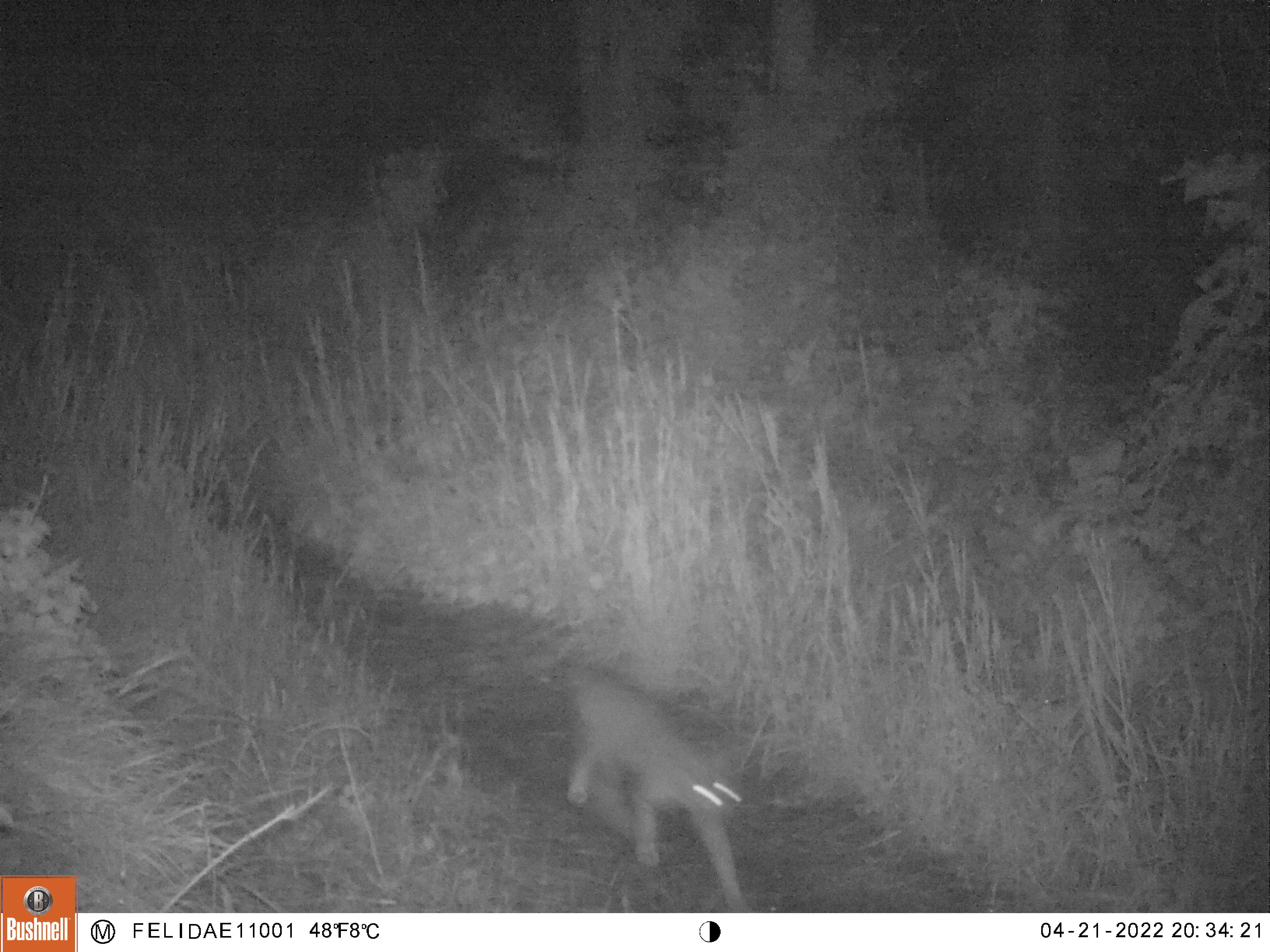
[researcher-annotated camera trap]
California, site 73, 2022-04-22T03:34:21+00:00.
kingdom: Animalia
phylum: Chordata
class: Mammalia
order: Carnivora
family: Felidae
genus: Lynx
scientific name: Lynx rufus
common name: bobcat